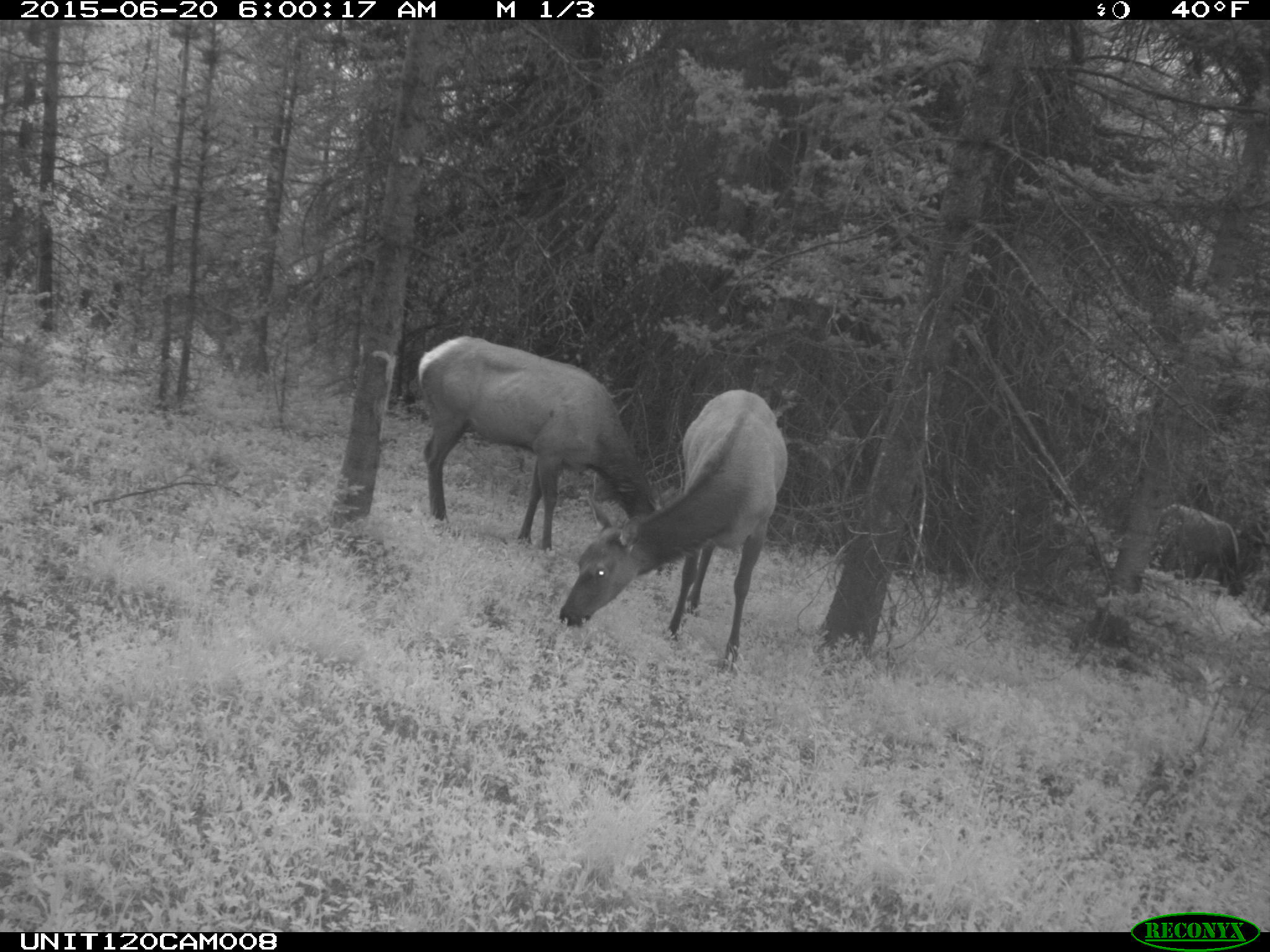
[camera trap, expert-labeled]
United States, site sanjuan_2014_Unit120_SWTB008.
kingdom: Animalia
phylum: Chordata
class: Mammalia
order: Artiodactyla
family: Cervidae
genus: Cervus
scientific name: Cervus elaphus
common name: red deer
Cervus elaphus (red deer).